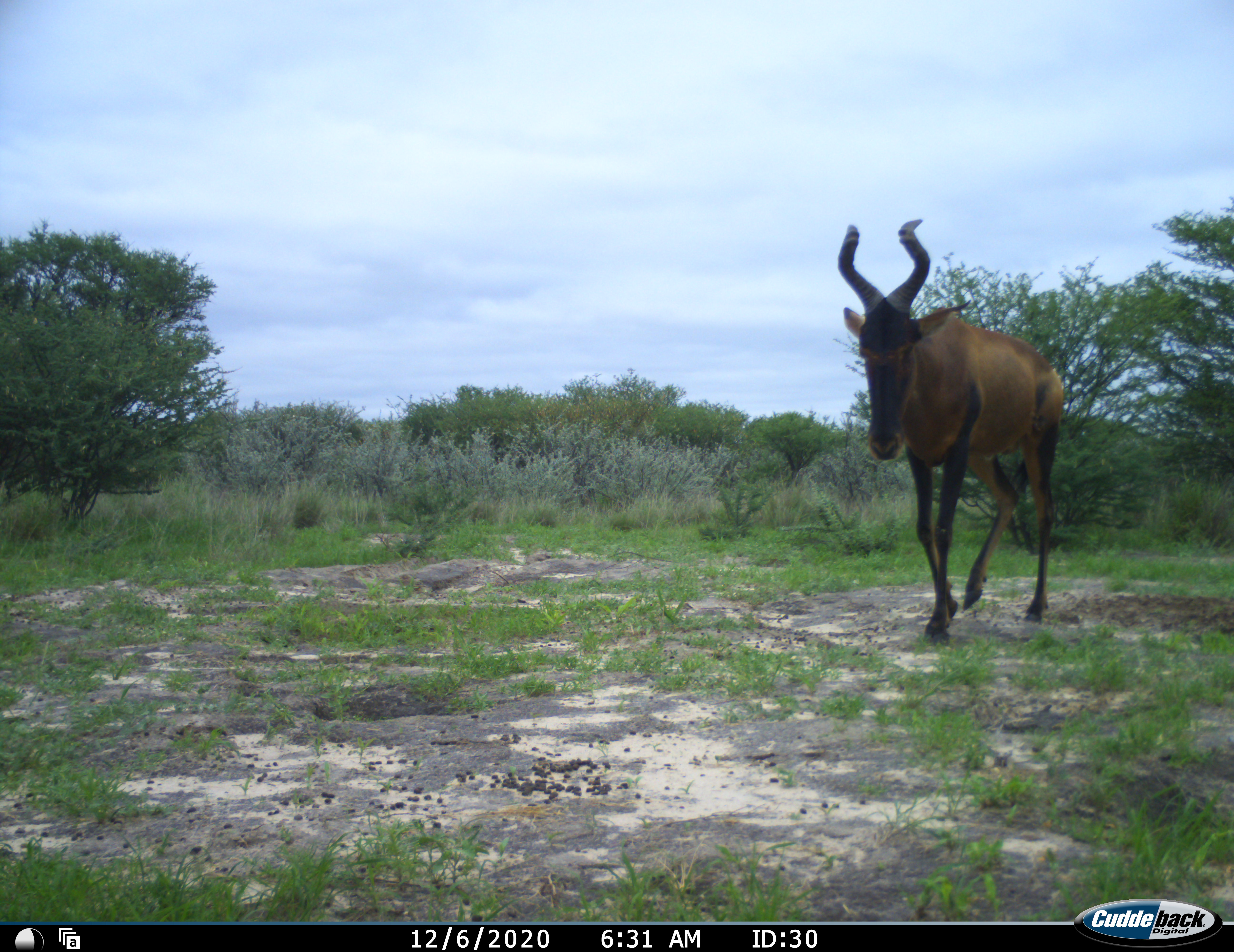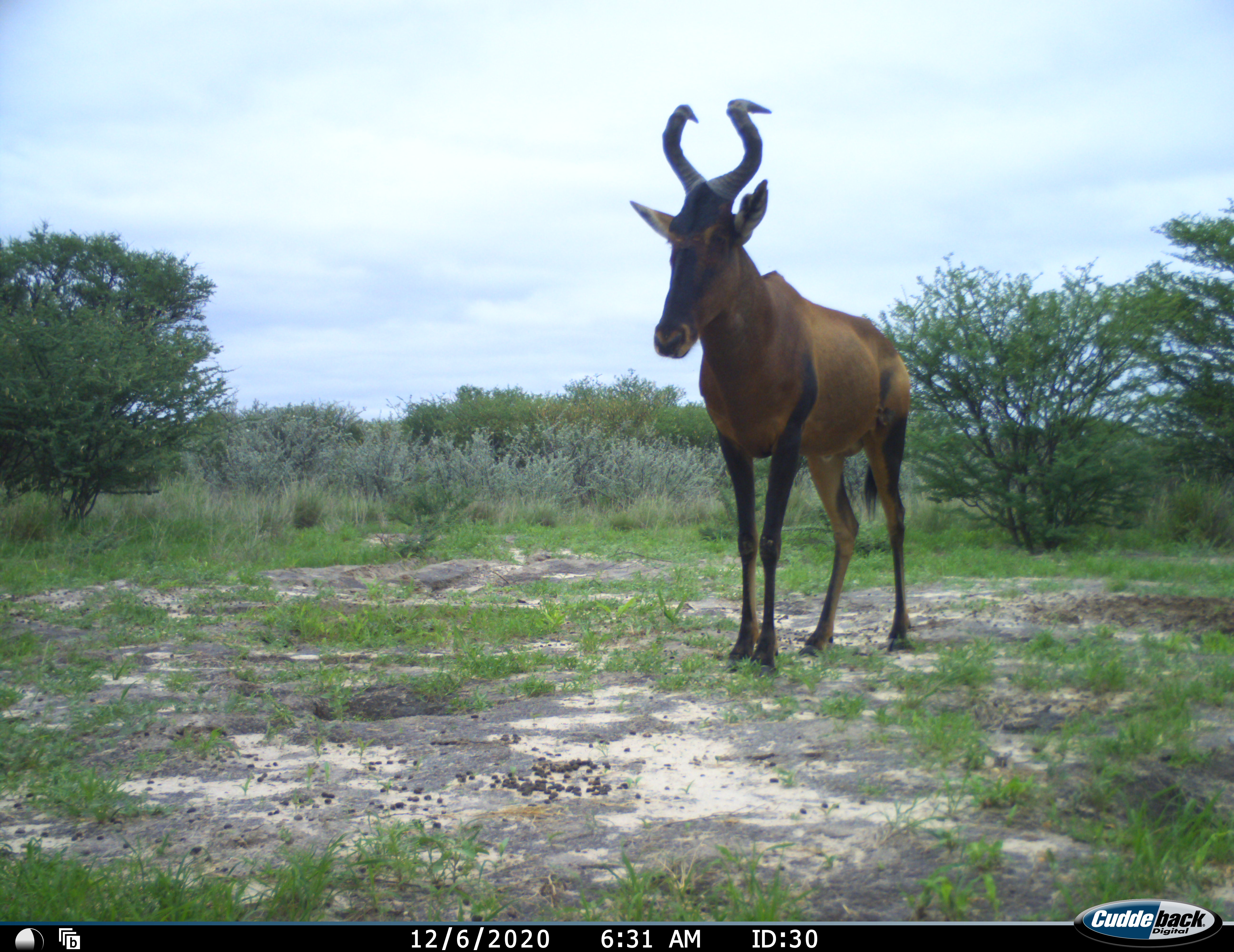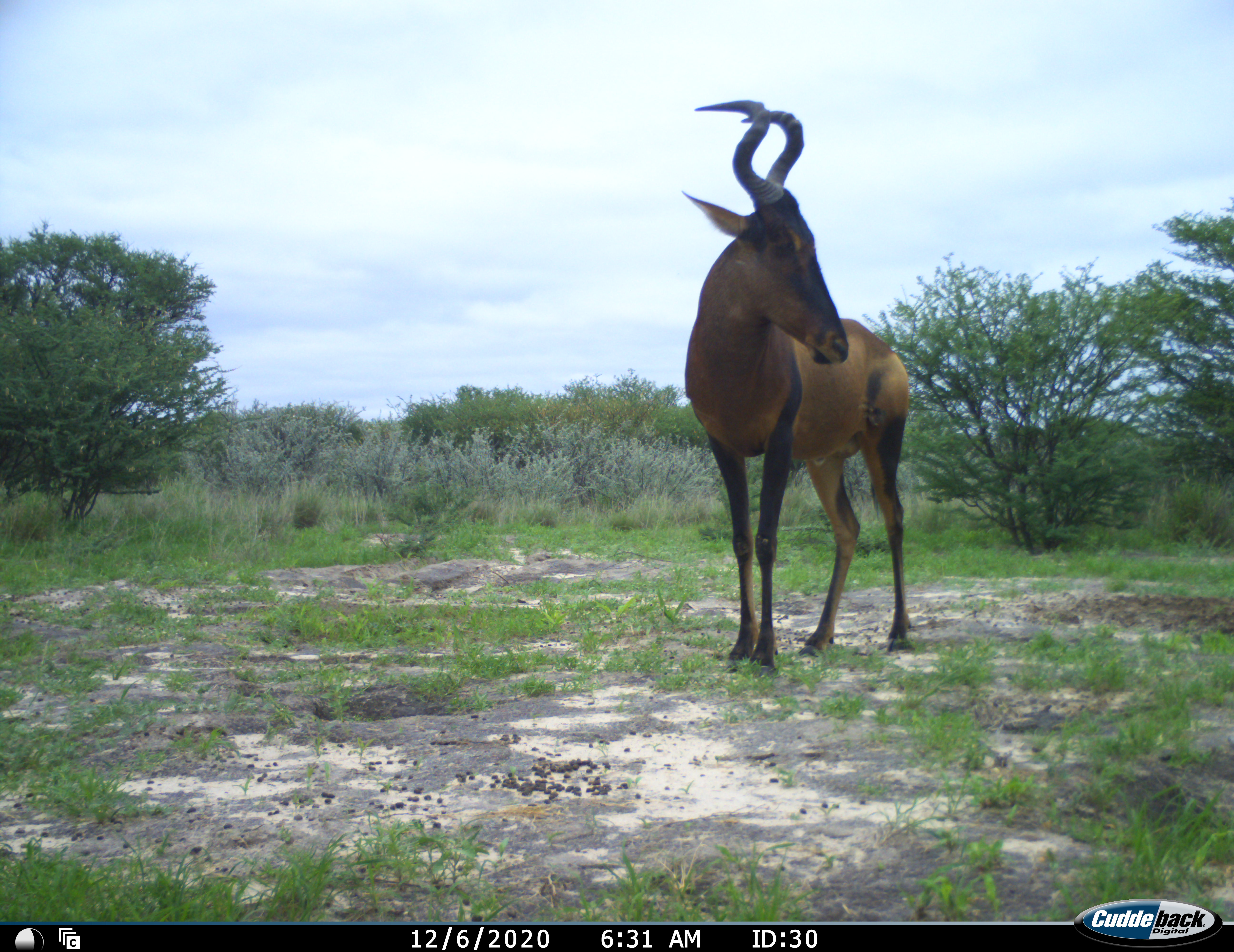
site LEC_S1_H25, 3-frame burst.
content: unidentified animal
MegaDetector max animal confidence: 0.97